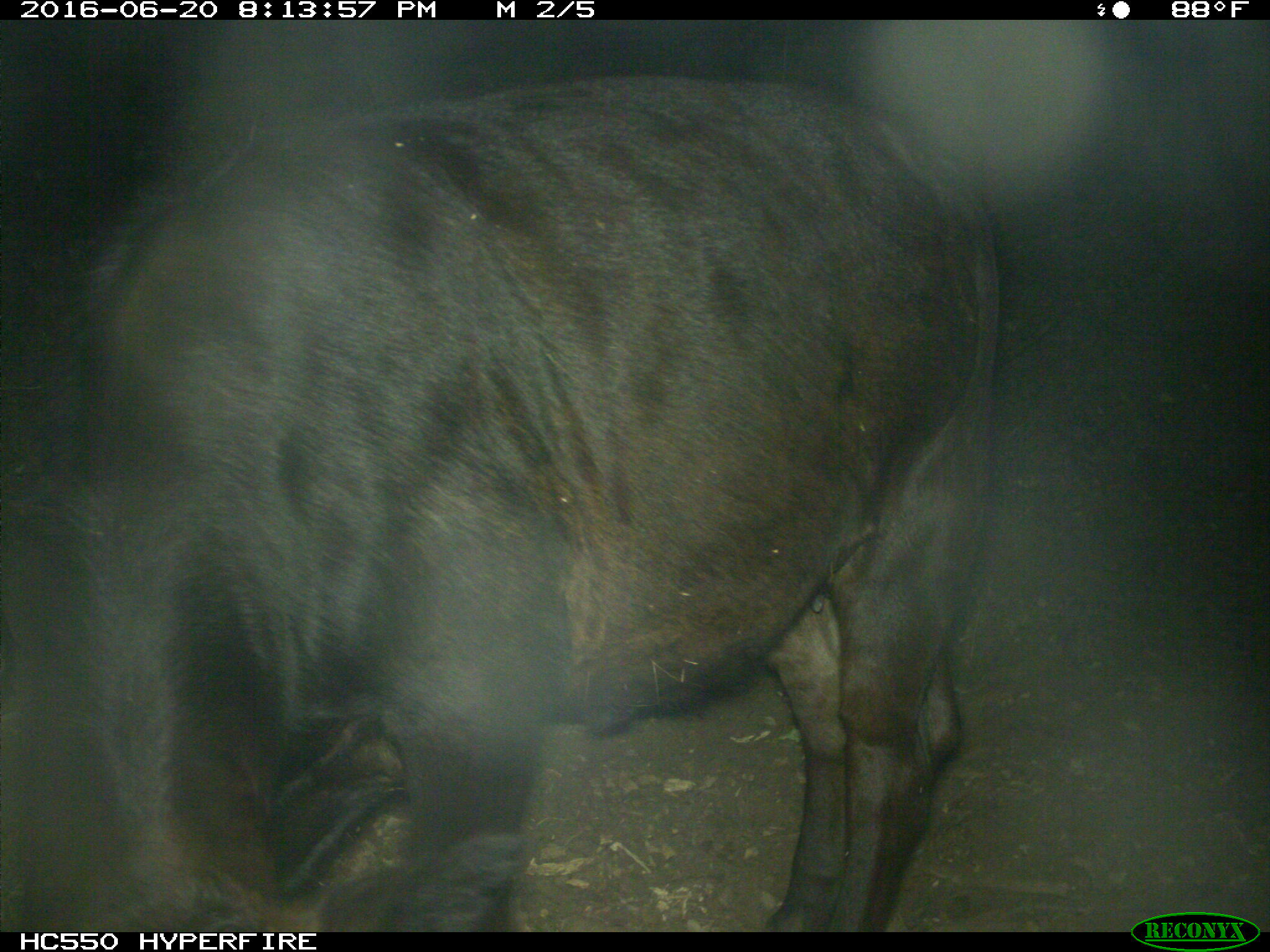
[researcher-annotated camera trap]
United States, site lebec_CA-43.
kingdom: Animalia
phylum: Chordata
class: Mammalia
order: Artiodactyla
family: Bovidae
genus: Bos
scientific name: Bos taurus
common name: domestic cow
Bos taurus (domestic cow).